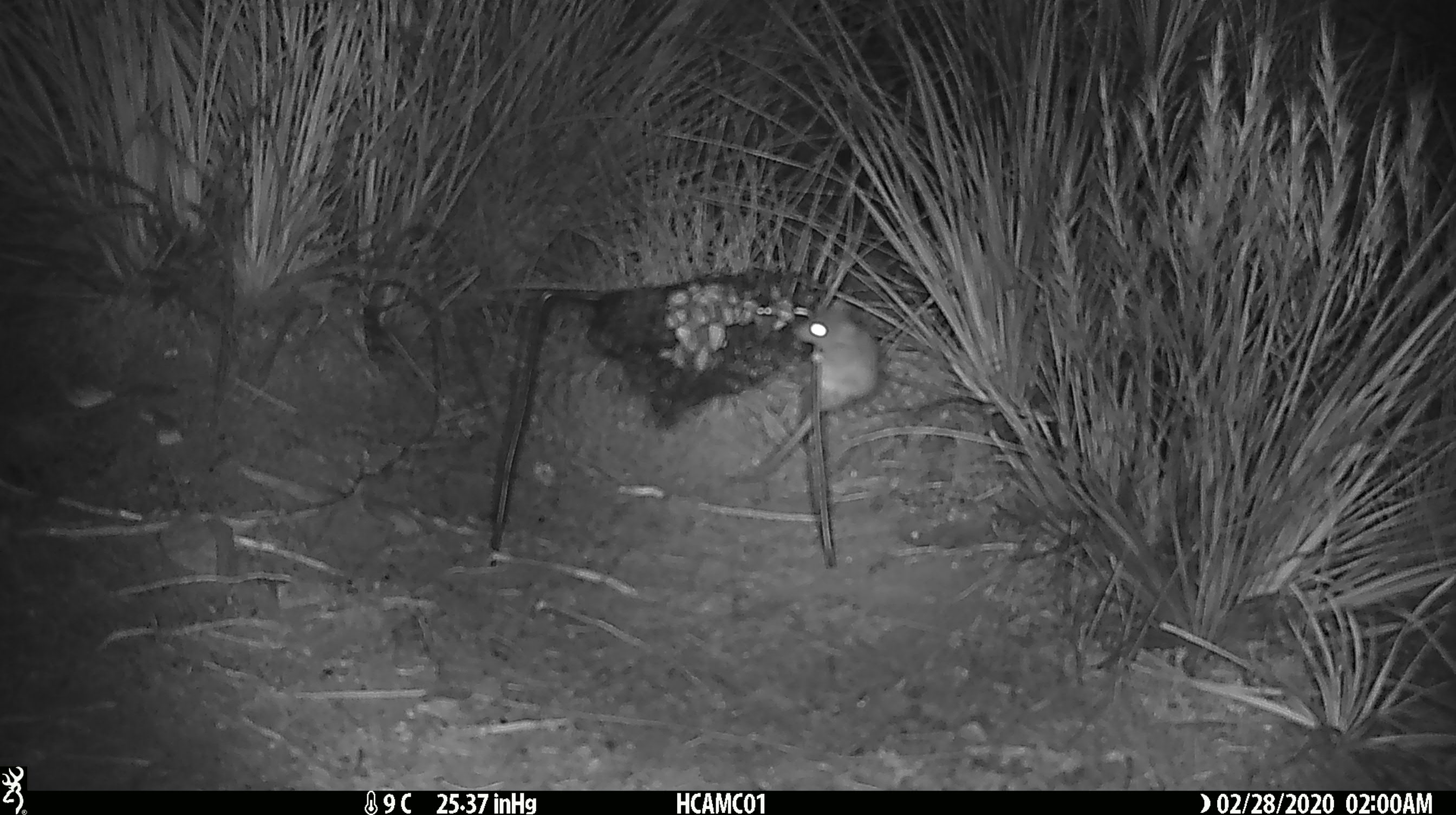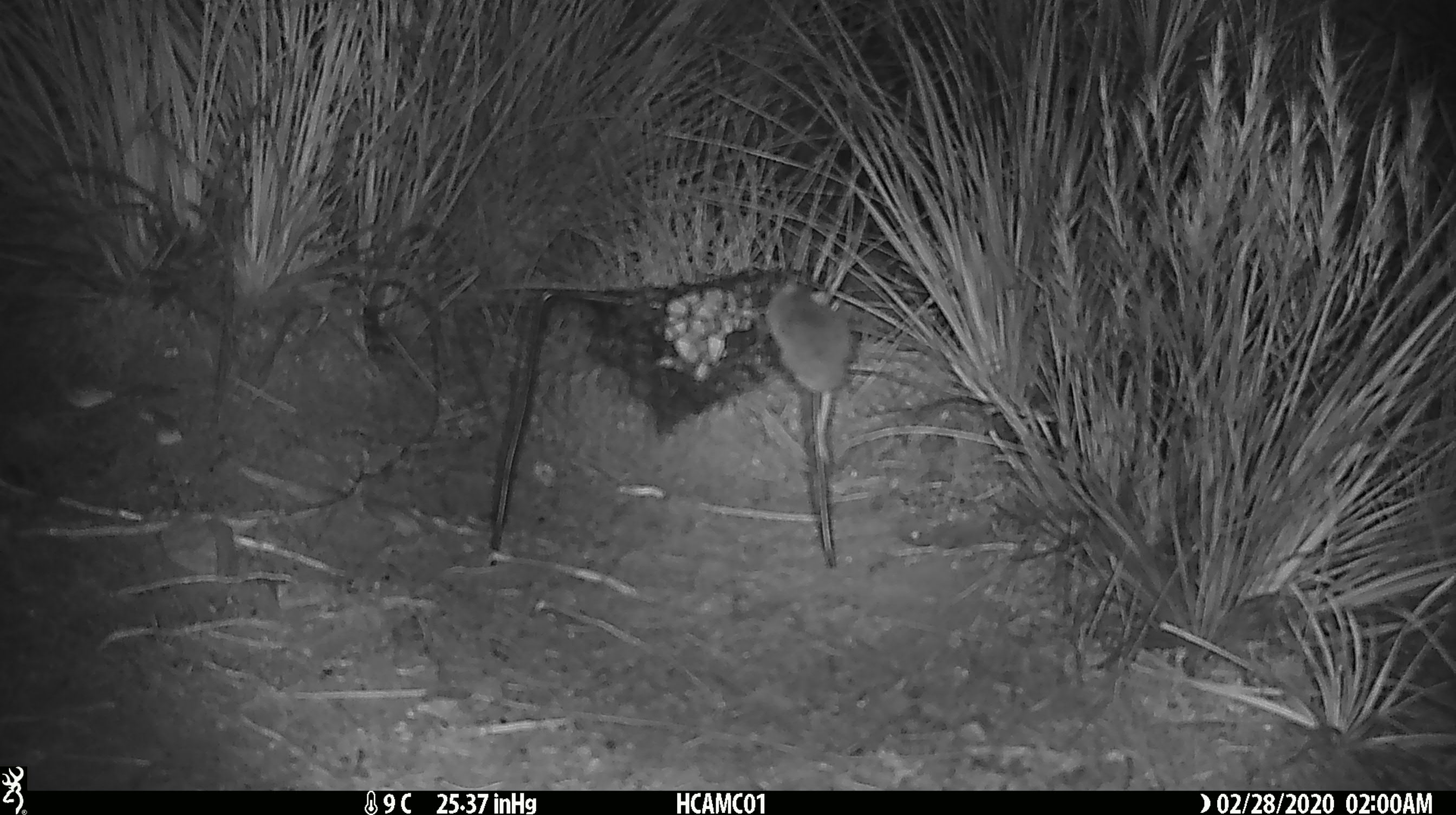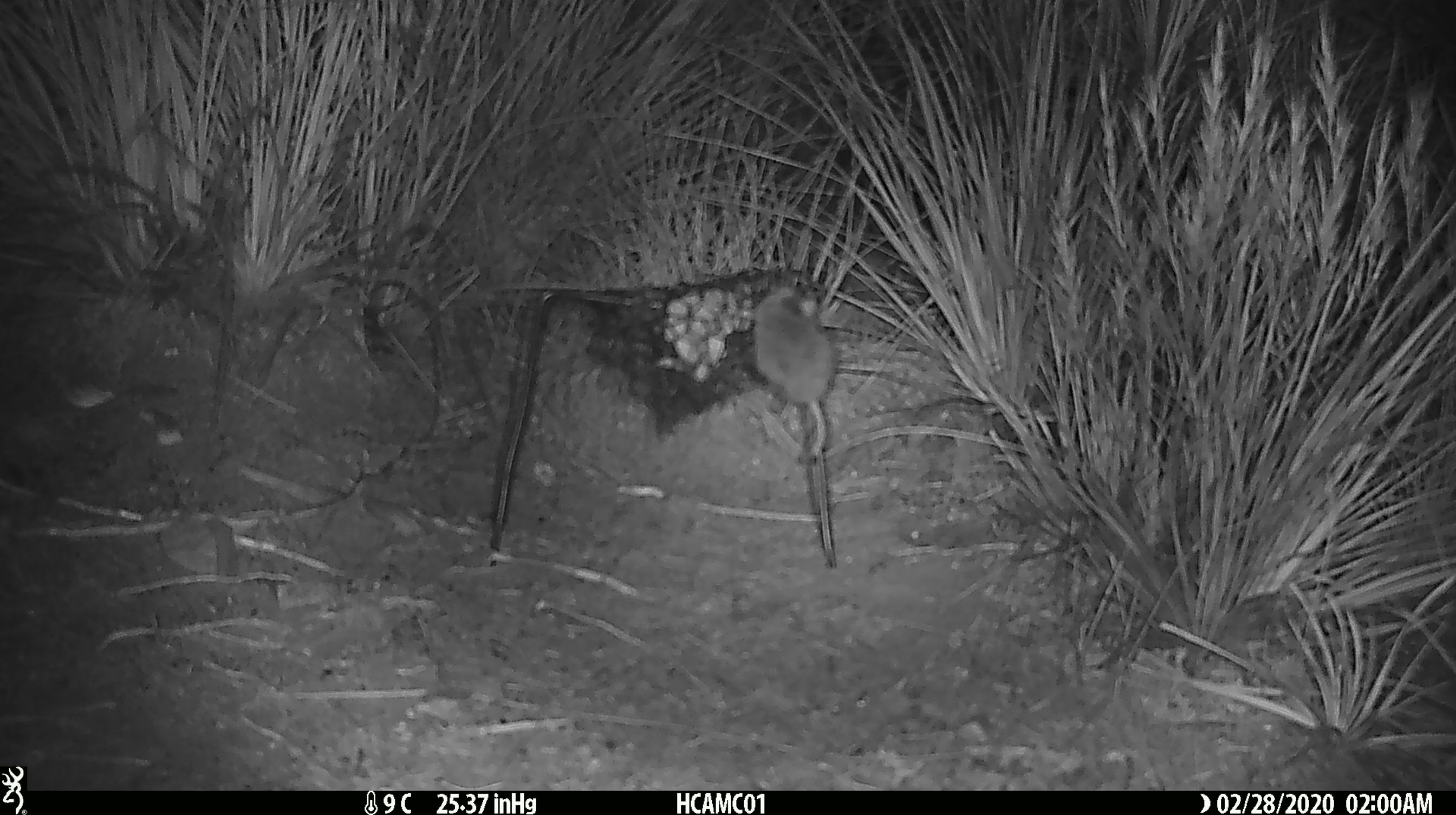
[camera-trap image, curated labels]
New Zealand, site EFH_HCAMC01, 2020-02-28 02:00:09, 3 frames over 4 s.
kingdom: Animalia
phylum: Chordata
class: Mammalia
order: Rodentia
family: Muridae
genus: Mus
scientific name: Mus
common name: mouse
Mouse (Mus).